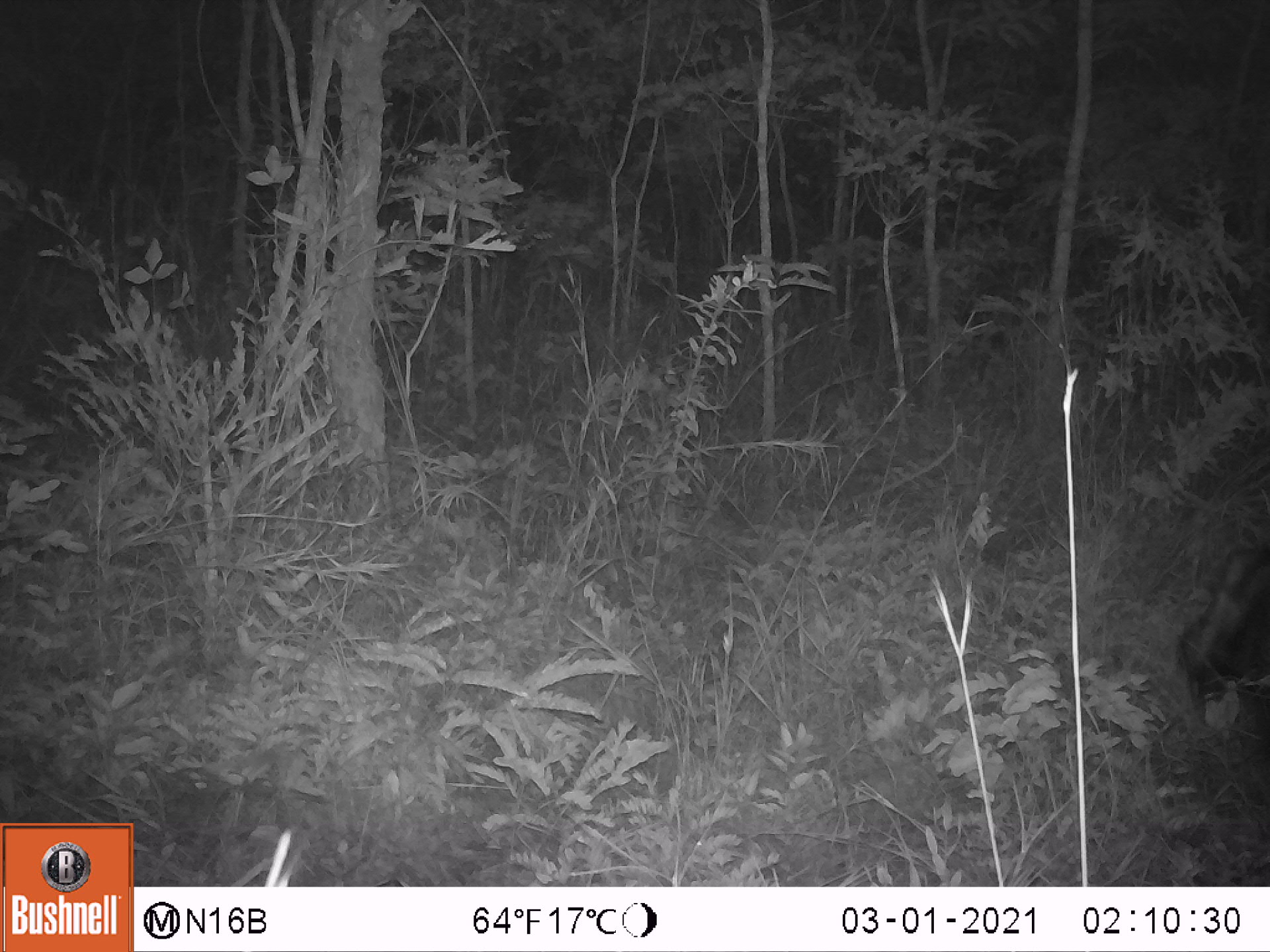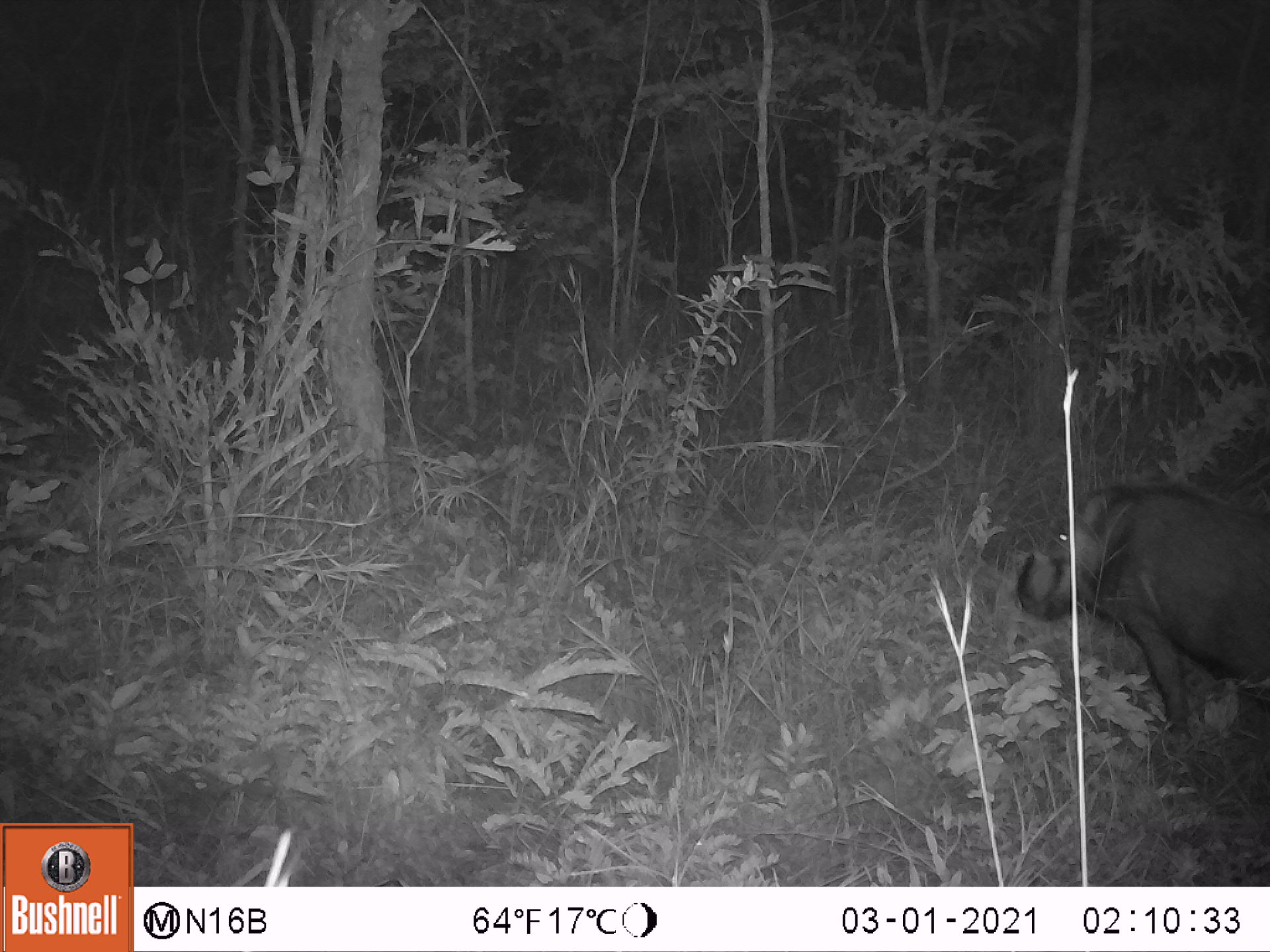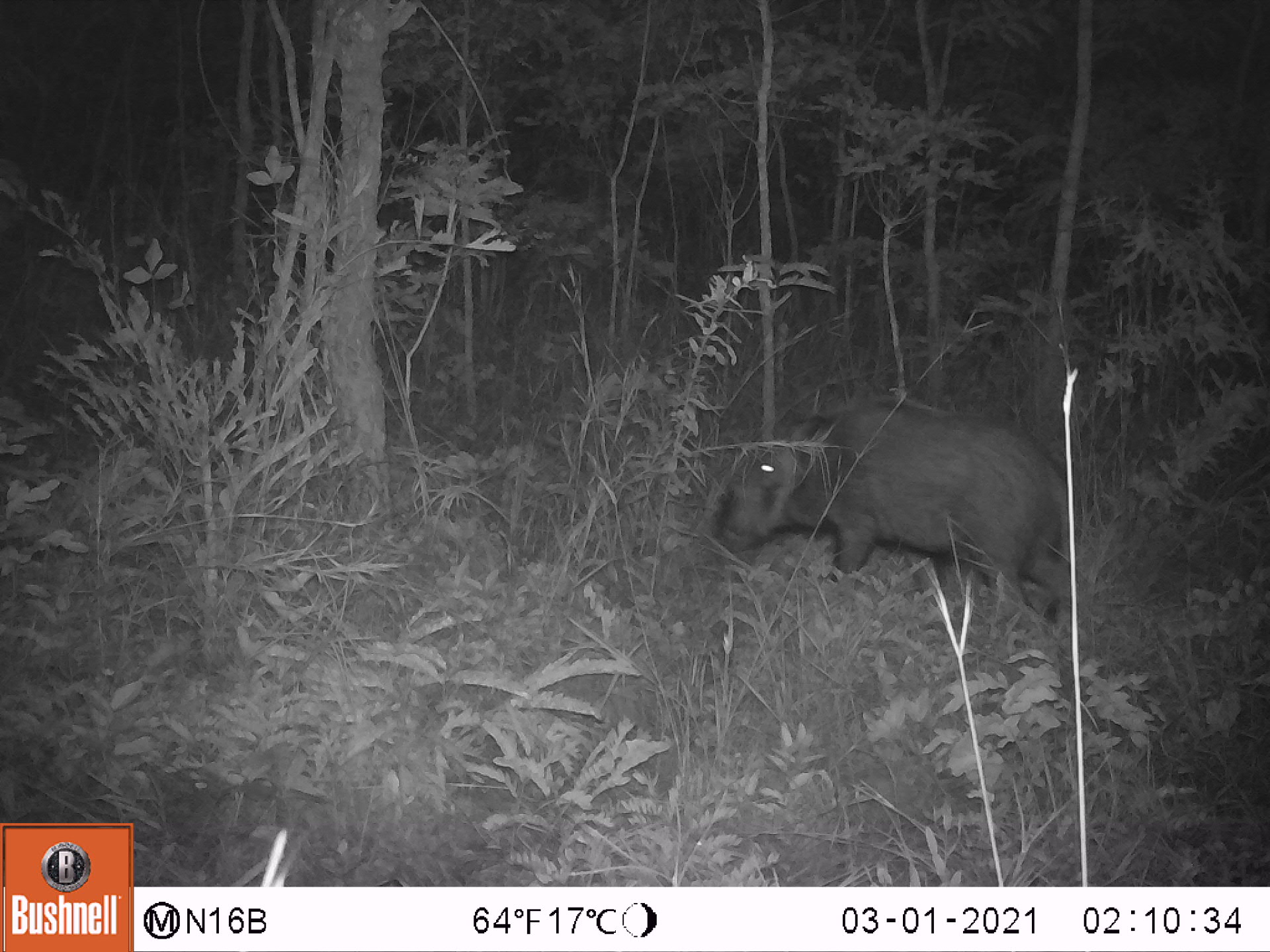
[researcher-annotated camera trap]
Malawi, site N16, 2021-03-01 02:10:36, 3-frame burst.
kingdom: Animalia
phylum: Chordata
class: Mammalia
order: Artiodactyla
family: Suidae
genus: Potamochoerus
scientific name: Potamochoerus larvatus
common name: bushpig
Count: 1.